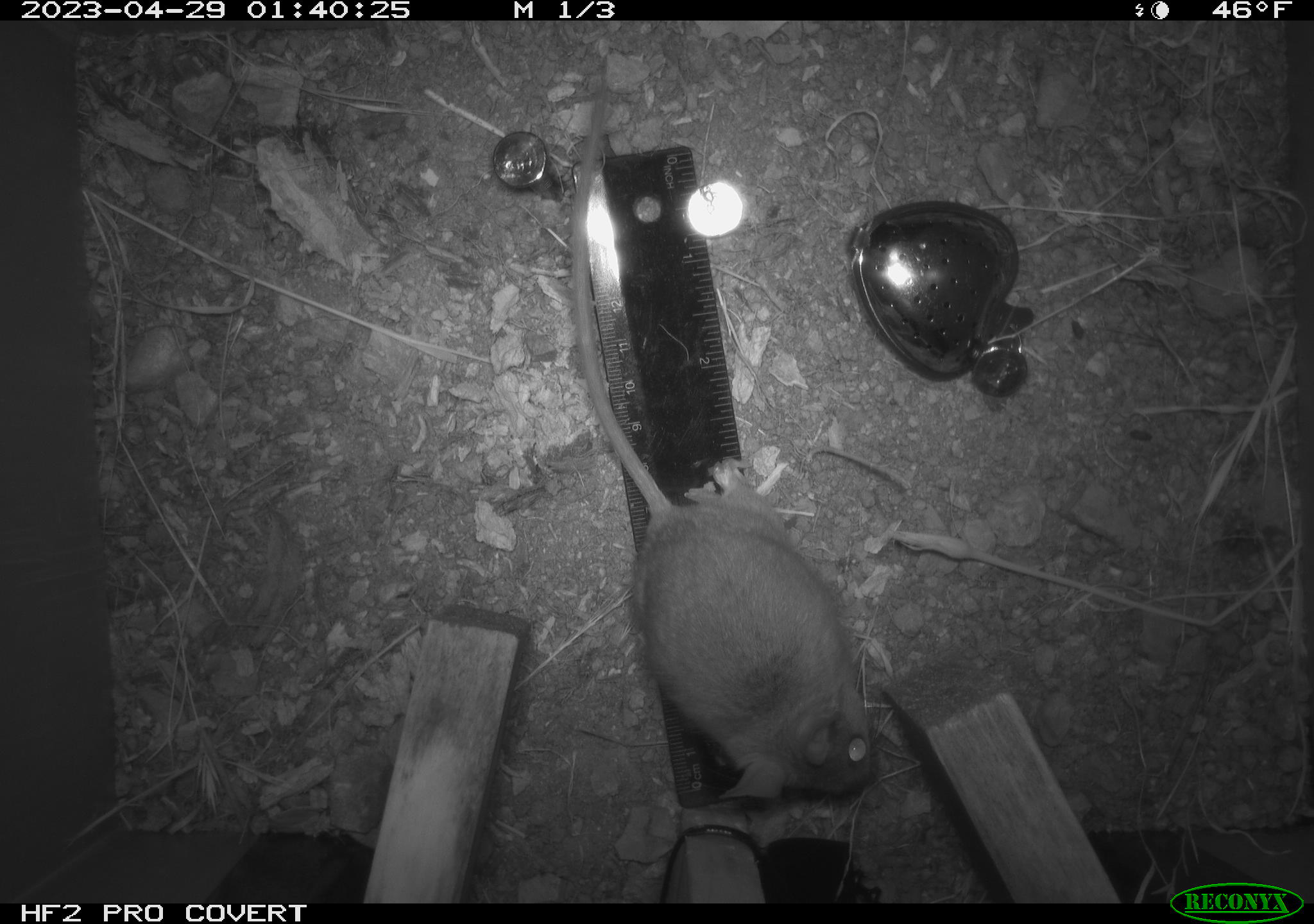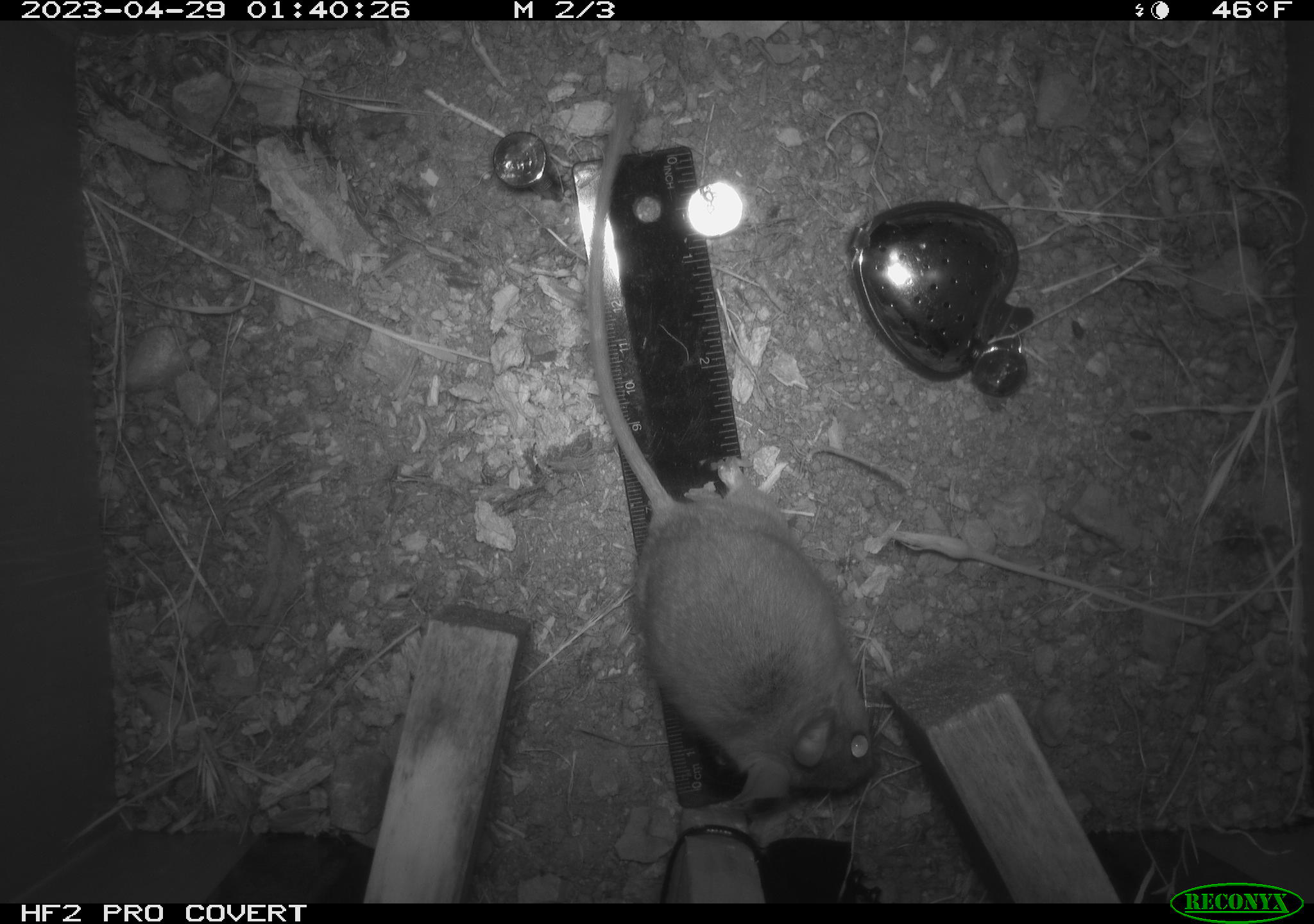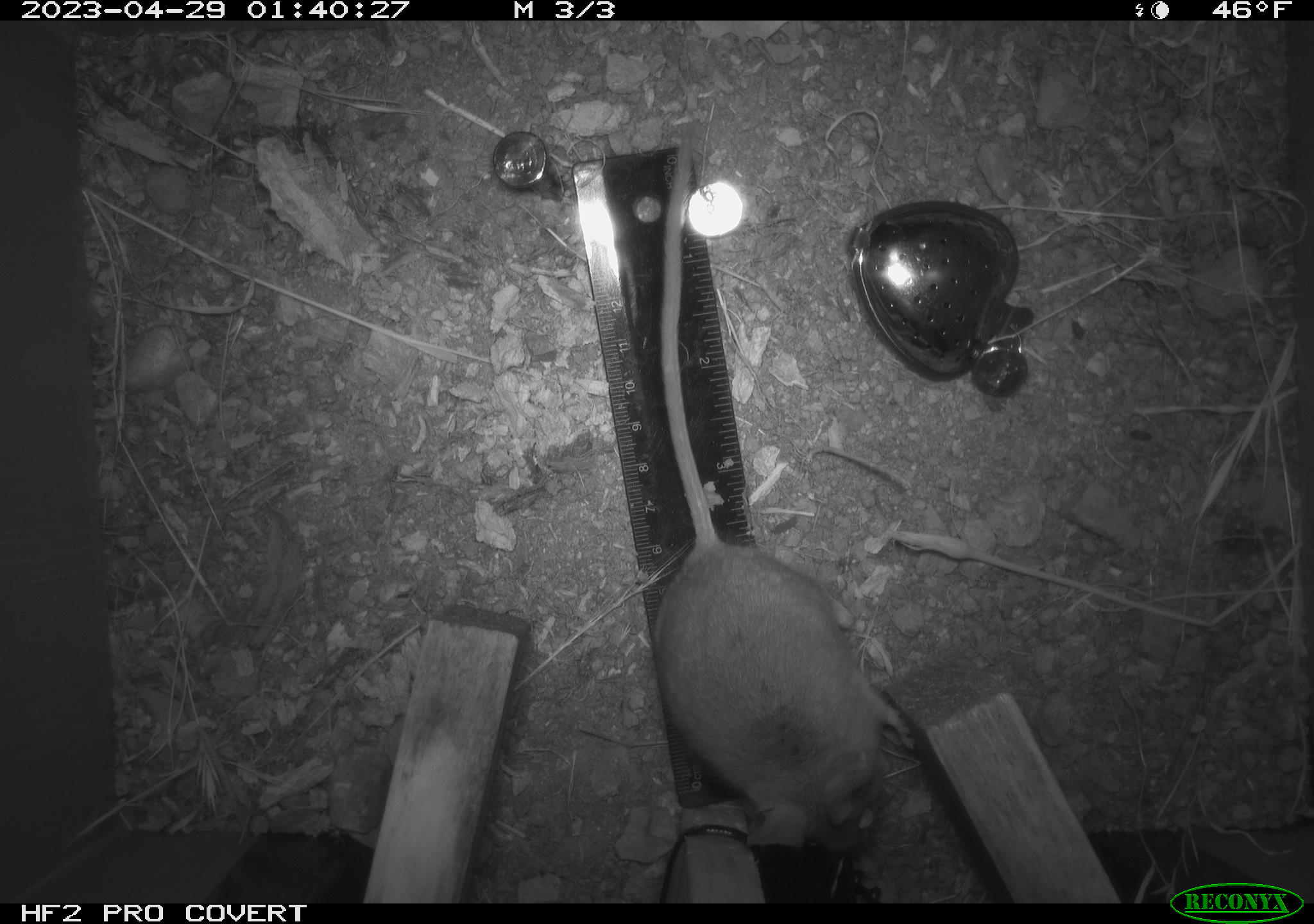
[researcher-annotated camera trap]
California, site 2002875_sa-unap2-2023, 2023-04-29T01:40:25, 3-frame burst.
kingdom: Animalia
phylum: Chordata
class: Mammalia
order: Rodentia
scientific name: Rodentia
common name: mouse species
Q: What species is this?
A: Mouse species (Rodentia).